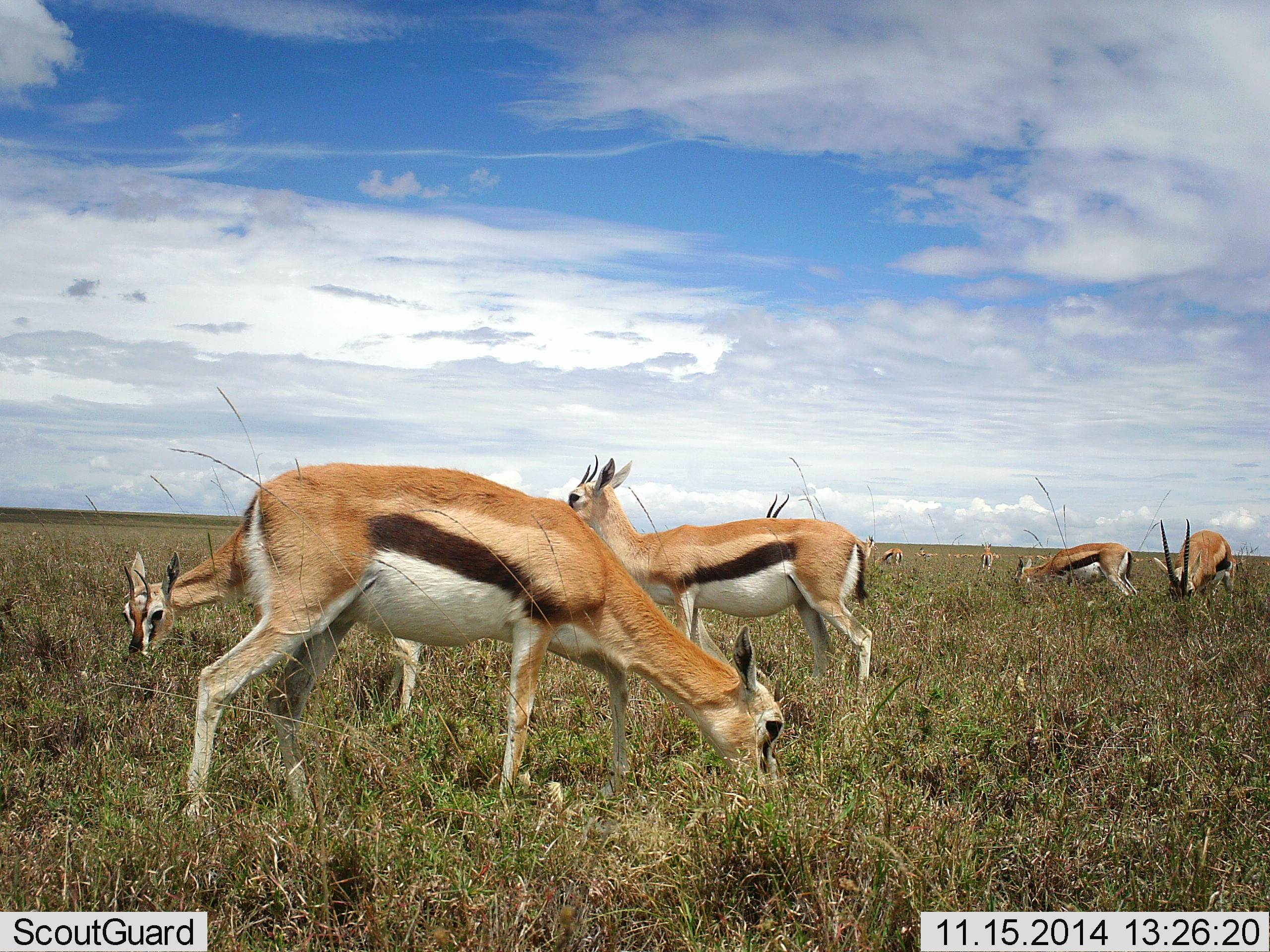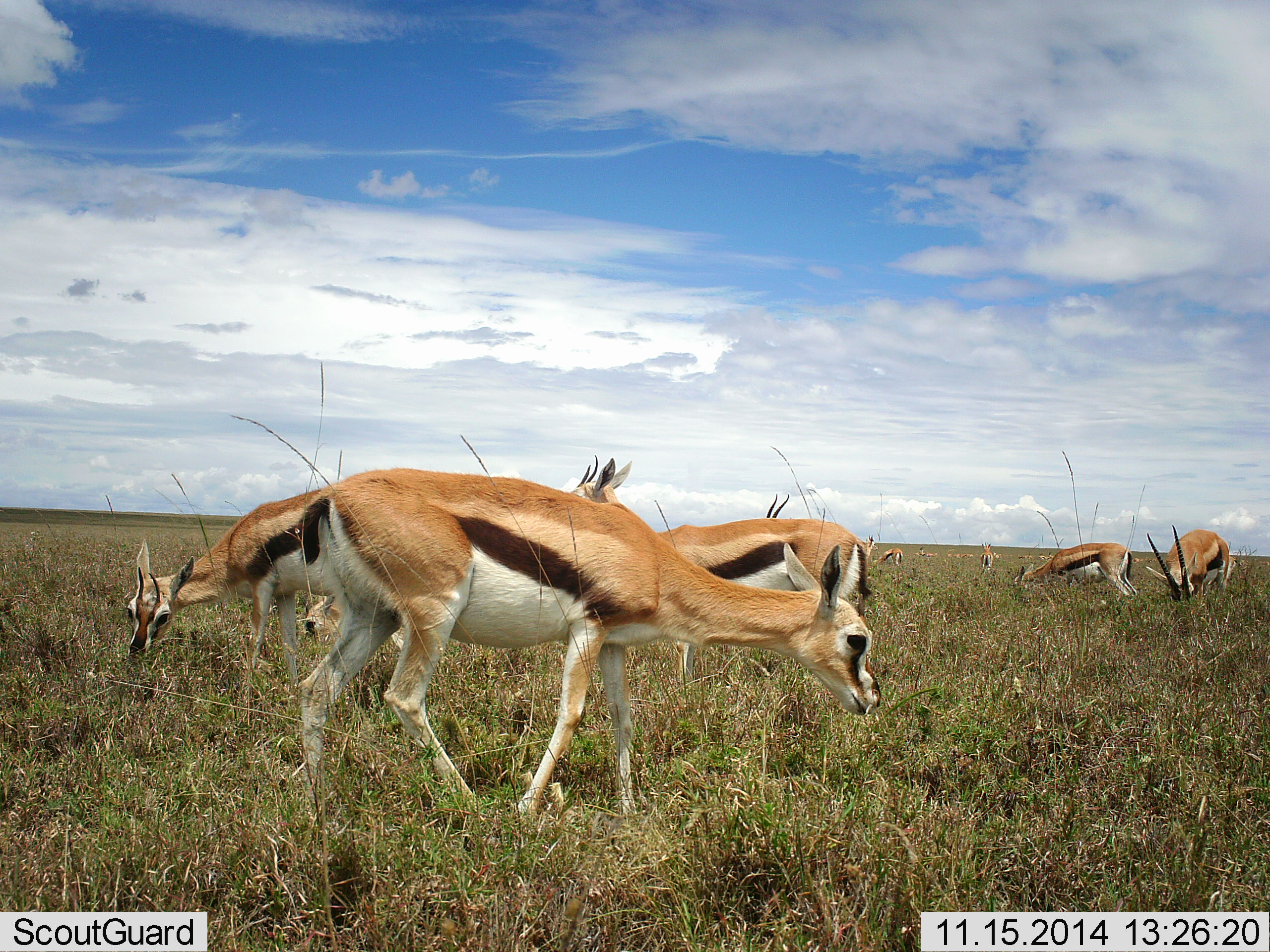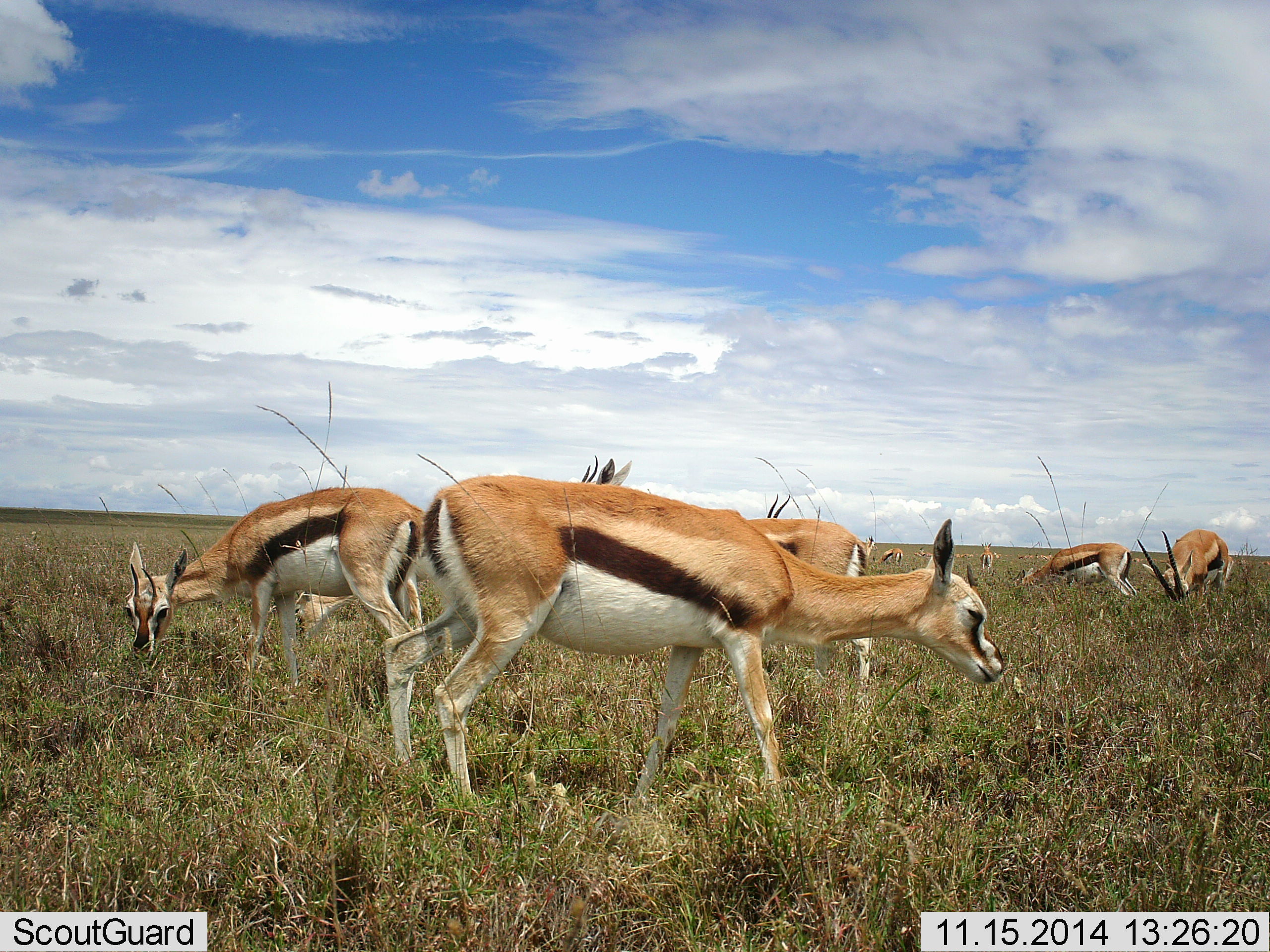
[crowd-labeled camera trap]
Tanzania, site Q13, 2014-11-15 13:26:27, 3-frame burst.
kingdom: Animalia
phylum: Chordata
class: Mammalia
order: Artiodactyla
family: Bovidae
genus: Eudorcas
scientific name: Eudorcas thomsonii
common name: thomson's gazelle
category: gazellethomsons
Gazellethomsons (thomson's gazelle) (Eudorcas thomsonii), count 10. Behavior (volunteer vote fractions): standing 50%, resting 10%, moving 50%, interacting 0%. Young present (vote fraction): 10%. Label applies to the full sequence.